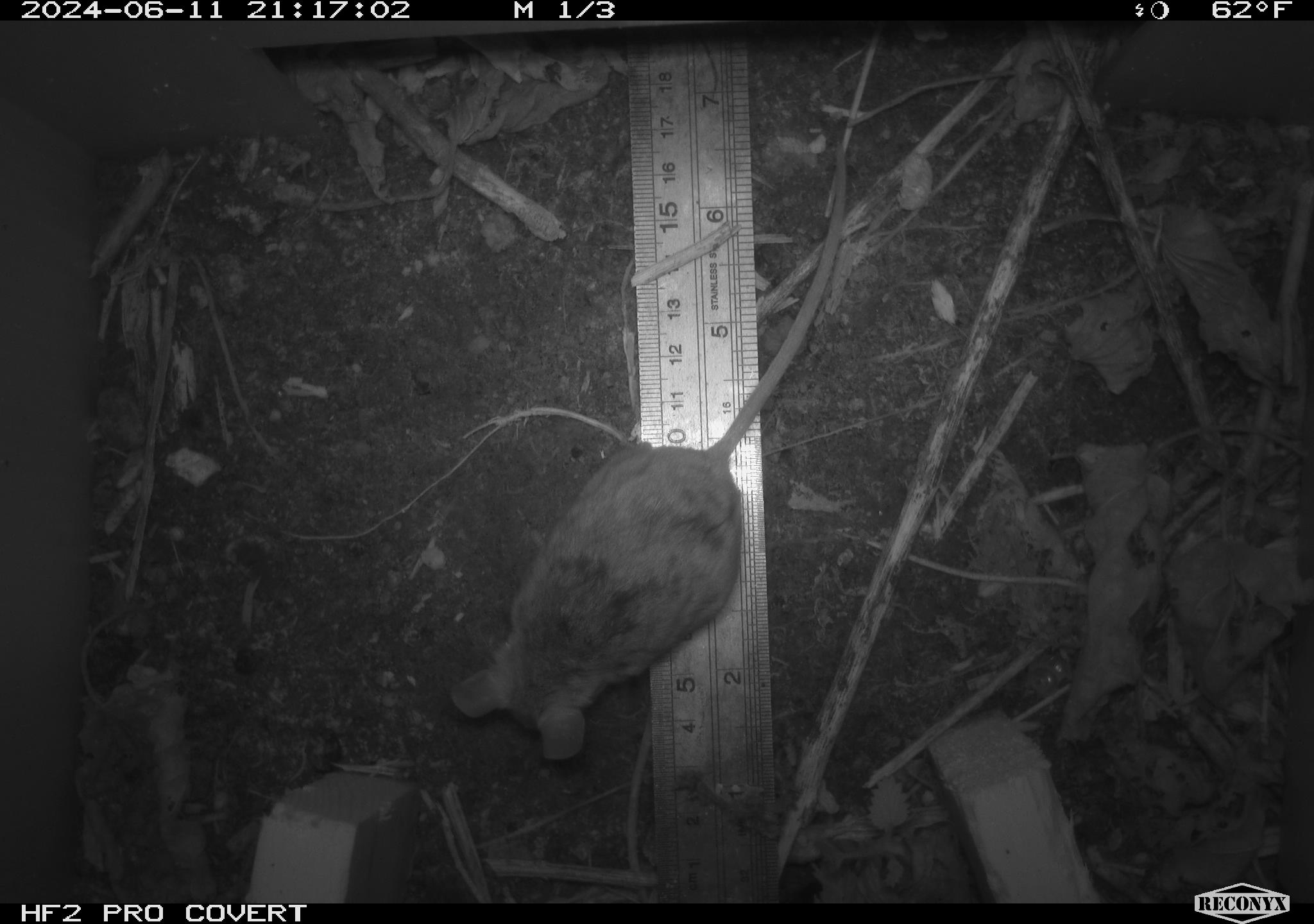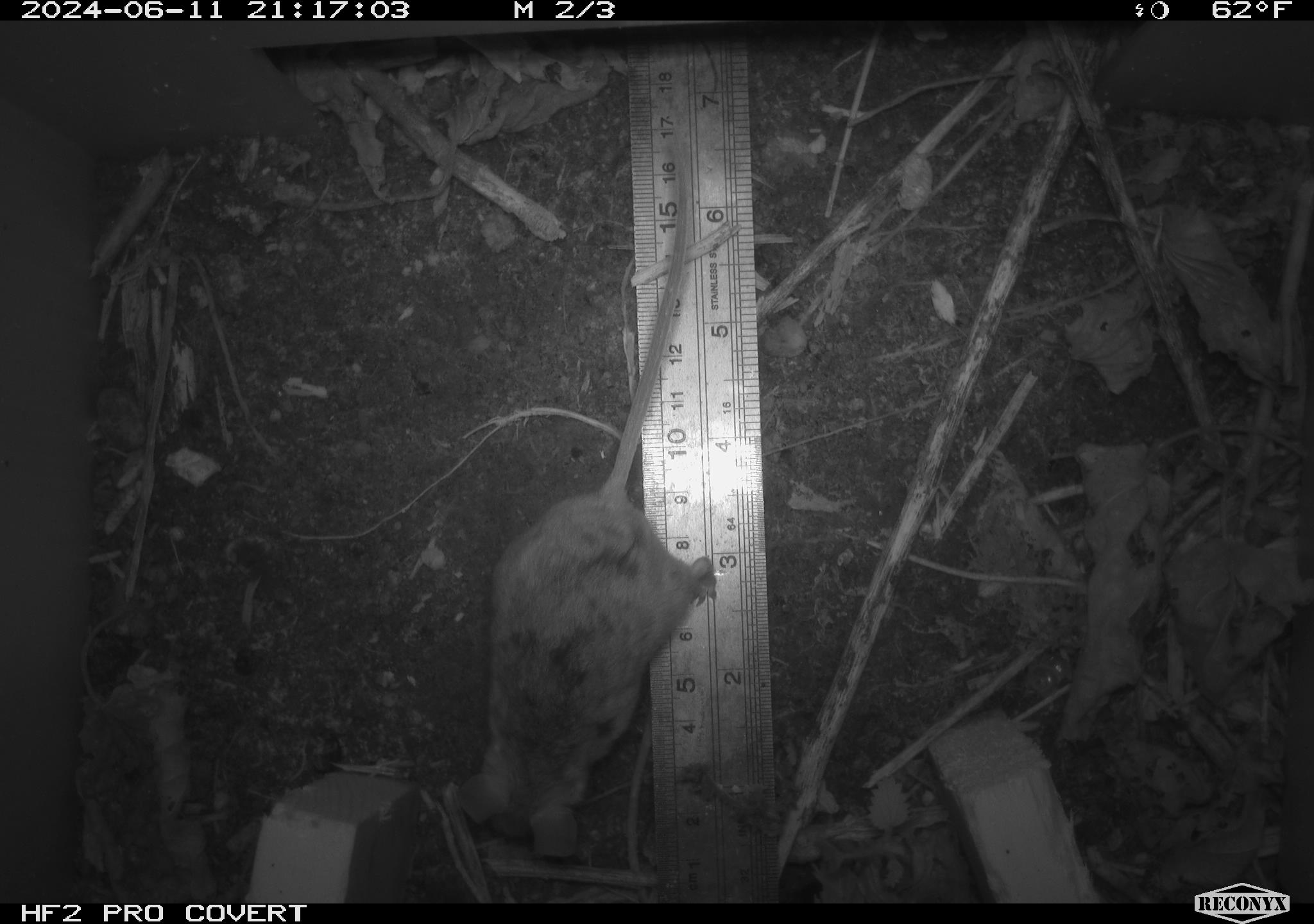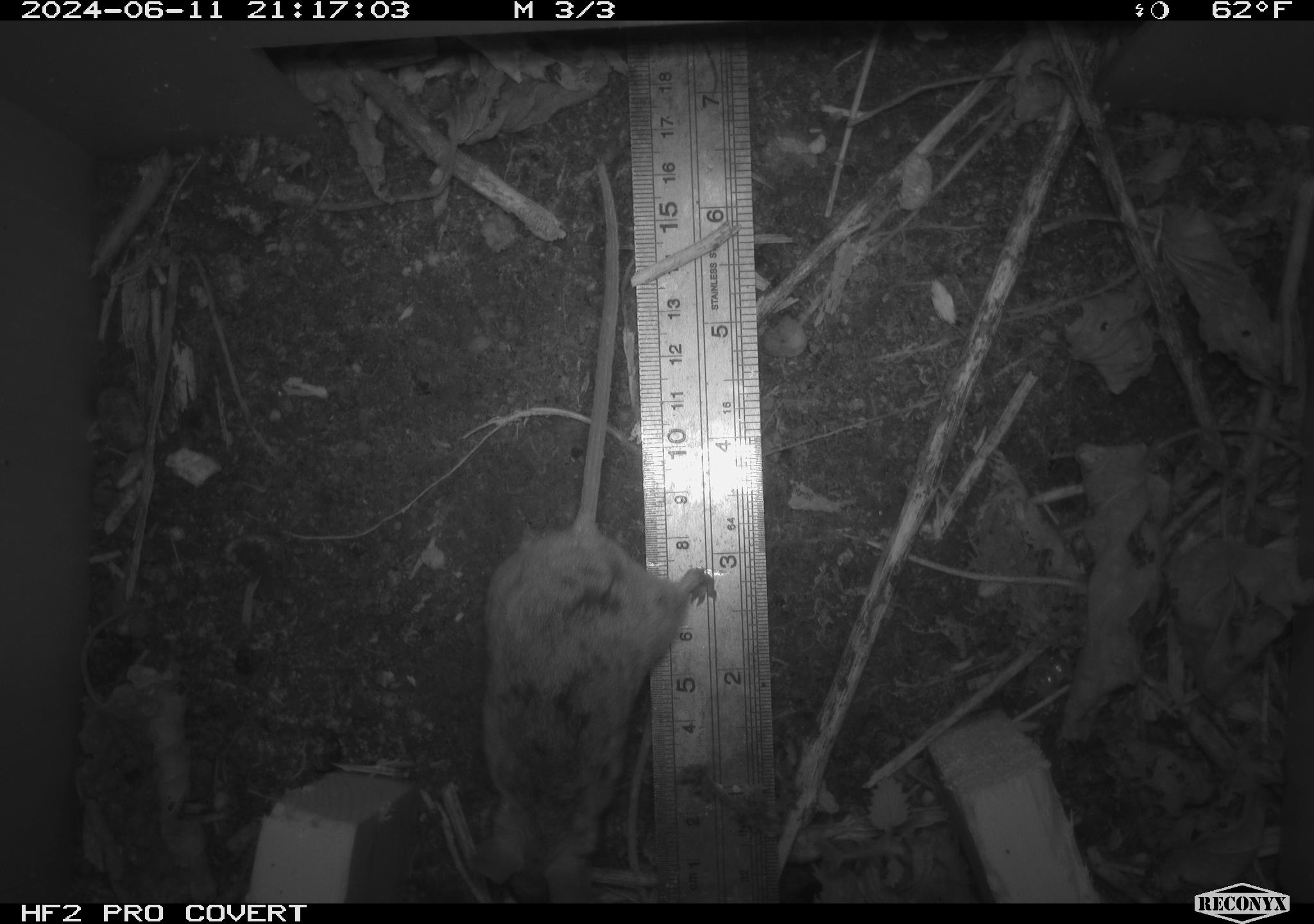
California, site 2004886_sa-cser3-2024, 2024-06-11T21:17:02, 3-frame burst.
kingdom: Animalia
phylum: Chordata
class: Mammalia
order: Rodentia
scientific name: Rodentia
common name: rodent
Rodent (Rodentia).